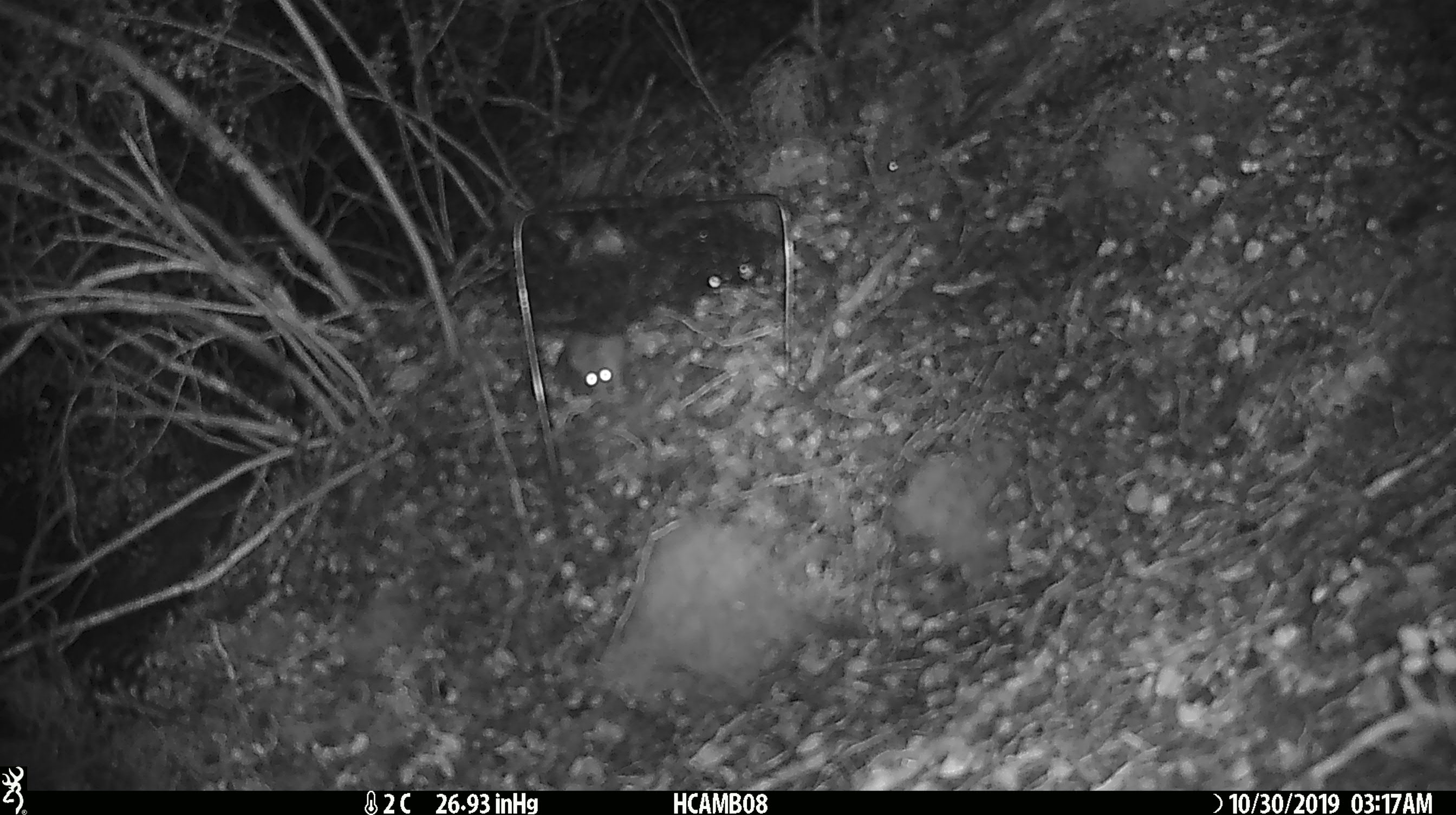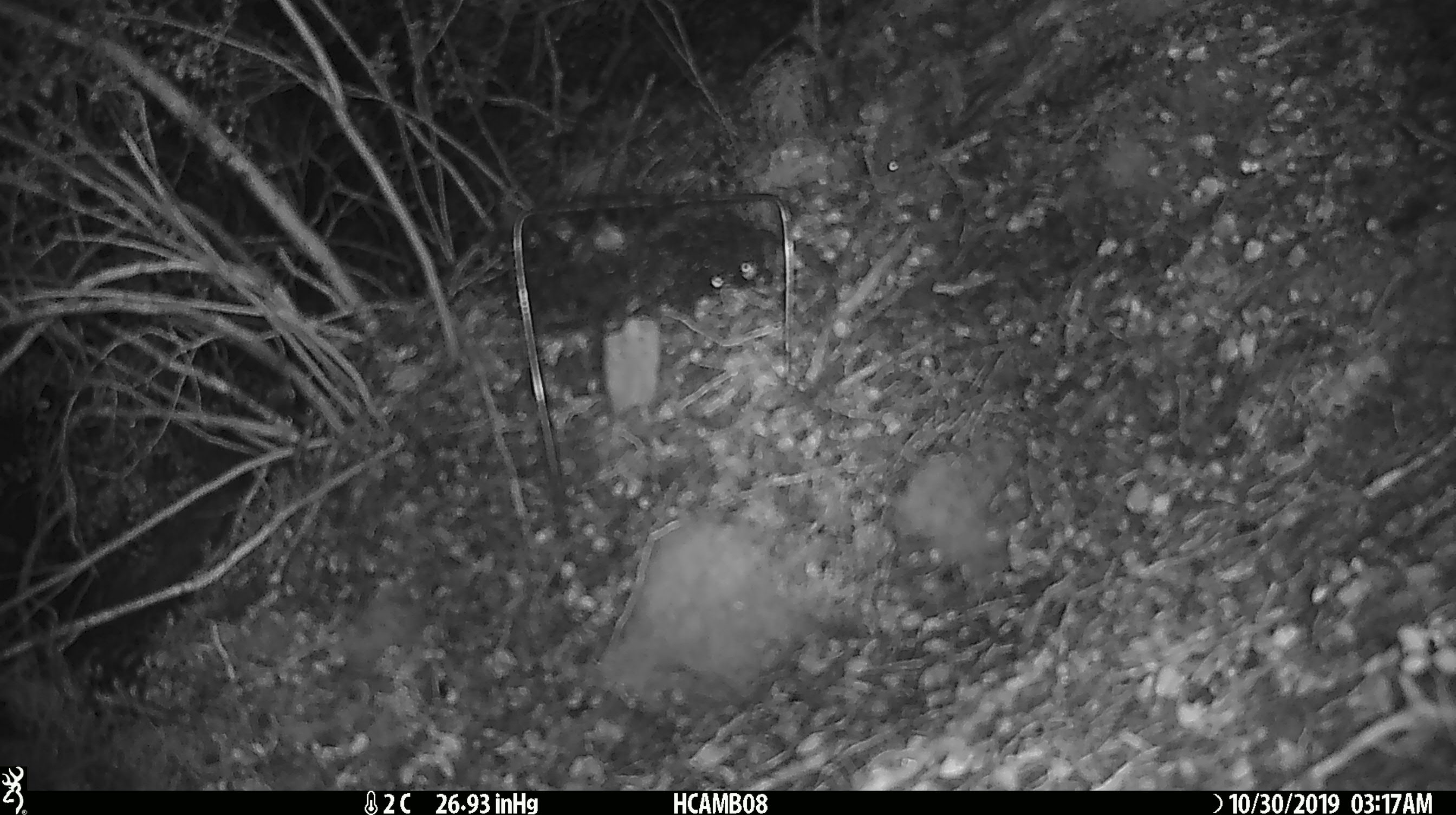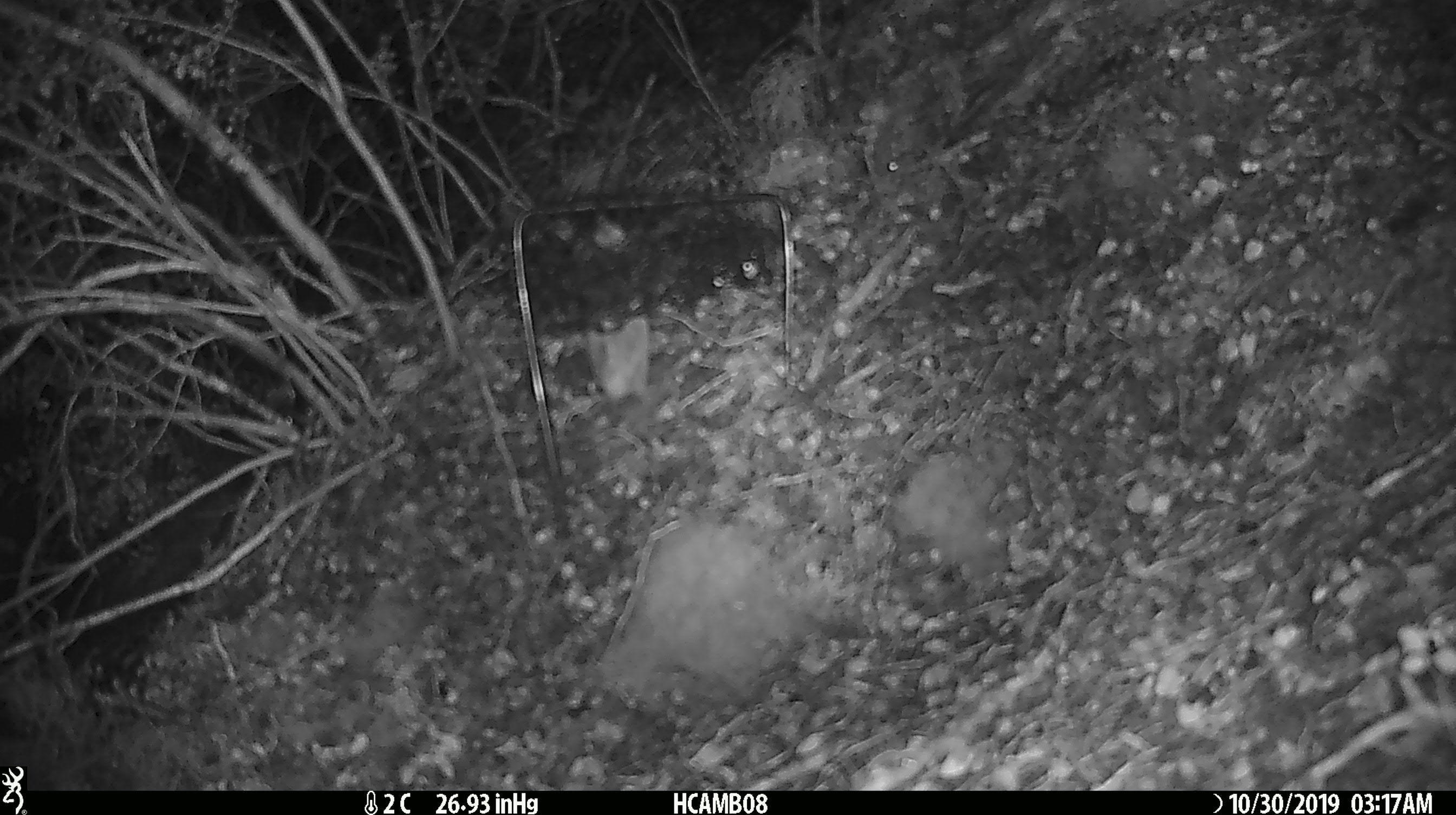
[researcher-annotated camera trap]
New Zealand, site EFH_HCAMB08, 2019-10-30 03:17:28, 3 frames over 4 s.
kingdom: Animalia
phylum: Chordata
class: Mammalia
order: Rodentia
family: Muridae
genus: Mus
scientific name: Mus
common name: mouse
Mouse (Mus).